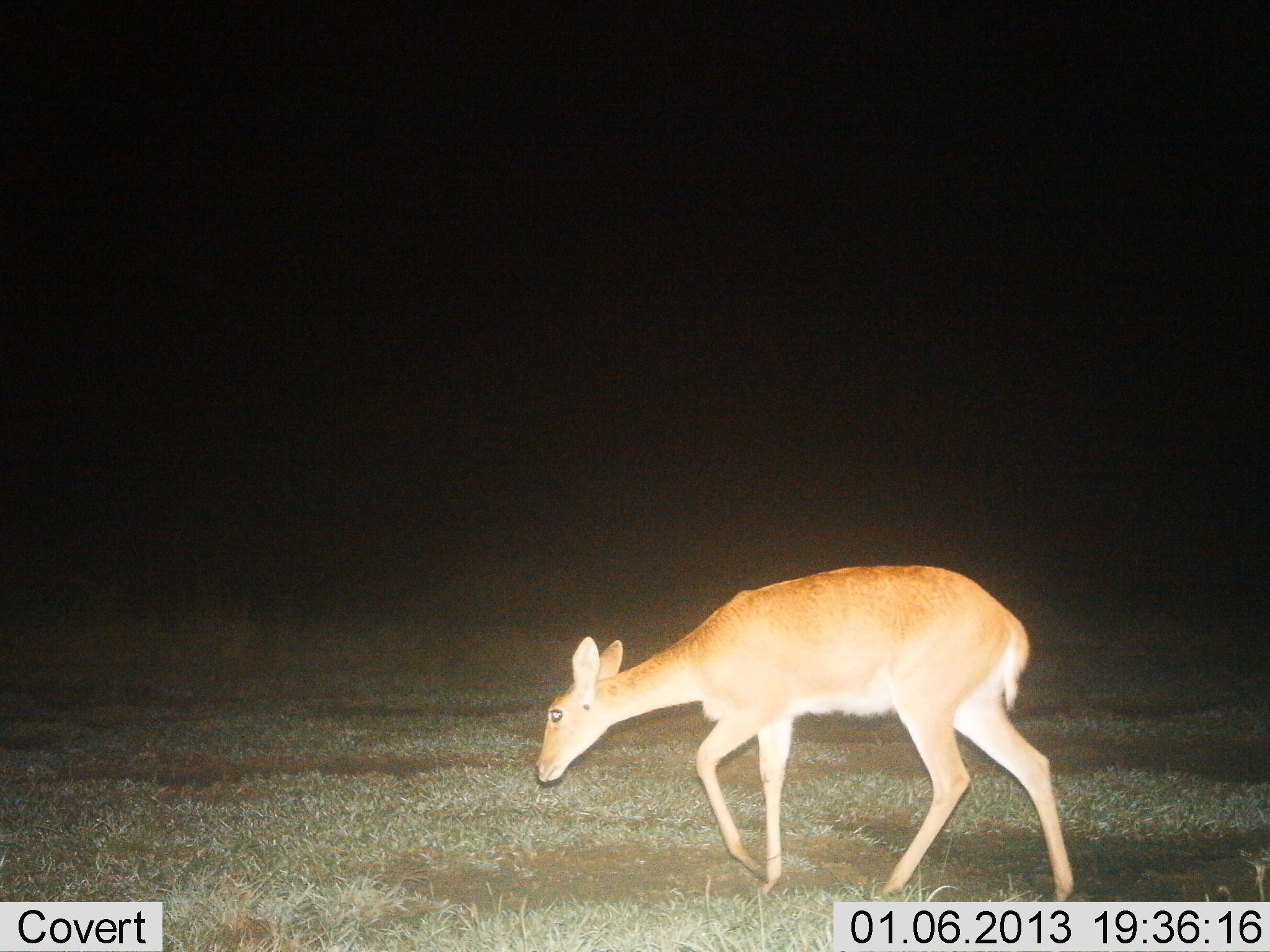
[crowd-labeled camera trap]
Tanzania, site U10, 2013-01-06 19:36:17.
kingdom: Animalia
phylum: Chordata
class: Mammalia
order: Artiodactyla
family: Bovidae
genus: Redunca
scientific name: Redunca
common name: reedbuck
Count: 1.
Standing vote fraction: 10%.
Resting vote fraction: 0%.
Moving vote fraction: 100%.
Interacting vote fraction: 0%.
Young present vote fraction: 0%.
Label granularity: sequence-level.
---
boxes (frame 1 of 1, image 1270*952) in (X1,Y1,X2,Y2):
animal: (532,564,1075,903)